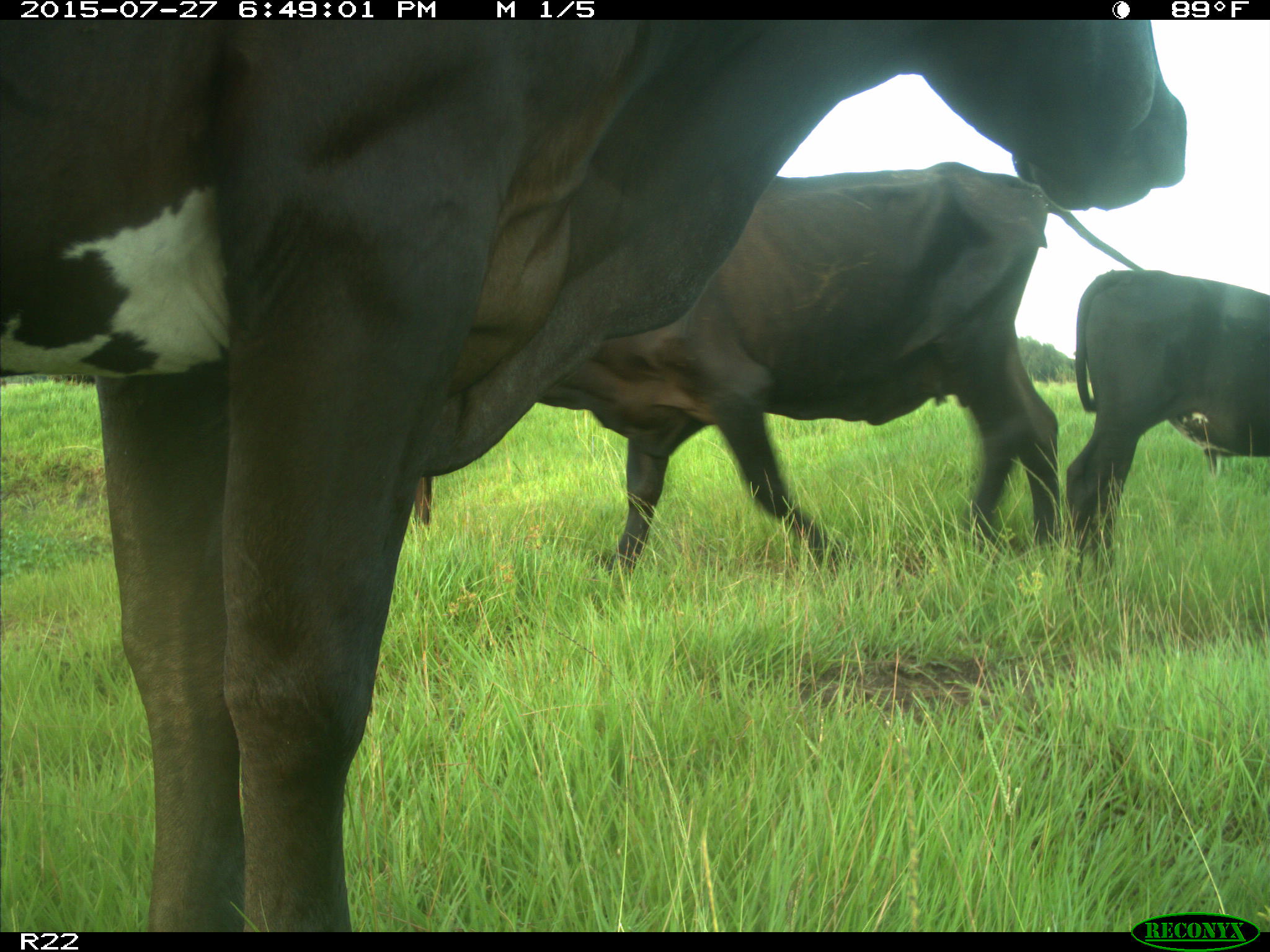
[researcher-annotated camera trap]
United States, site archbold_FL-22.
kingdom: Animalia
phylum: Chordata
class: Mammalia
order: Artiodactyla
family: Bovidae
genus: Bos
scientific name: Bos taurus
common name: domestic cow